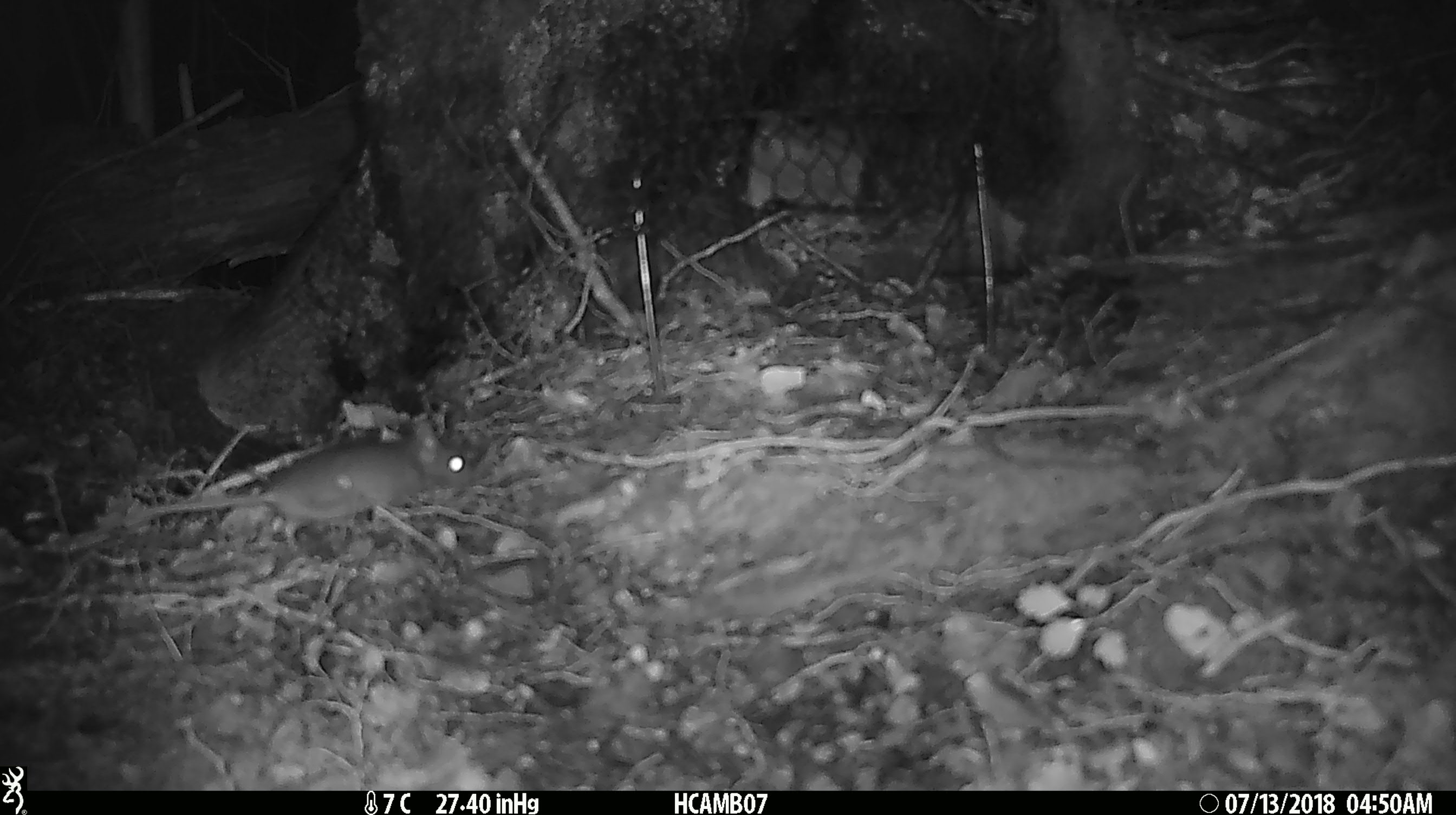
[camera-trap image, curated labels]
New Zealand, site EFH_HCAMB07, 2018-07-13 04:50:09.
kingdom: Animalia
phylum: Chordata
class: Mammalia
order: Rodentia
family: Muridae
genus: Mus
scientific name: Mus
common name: mouse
Mouse (Mus).